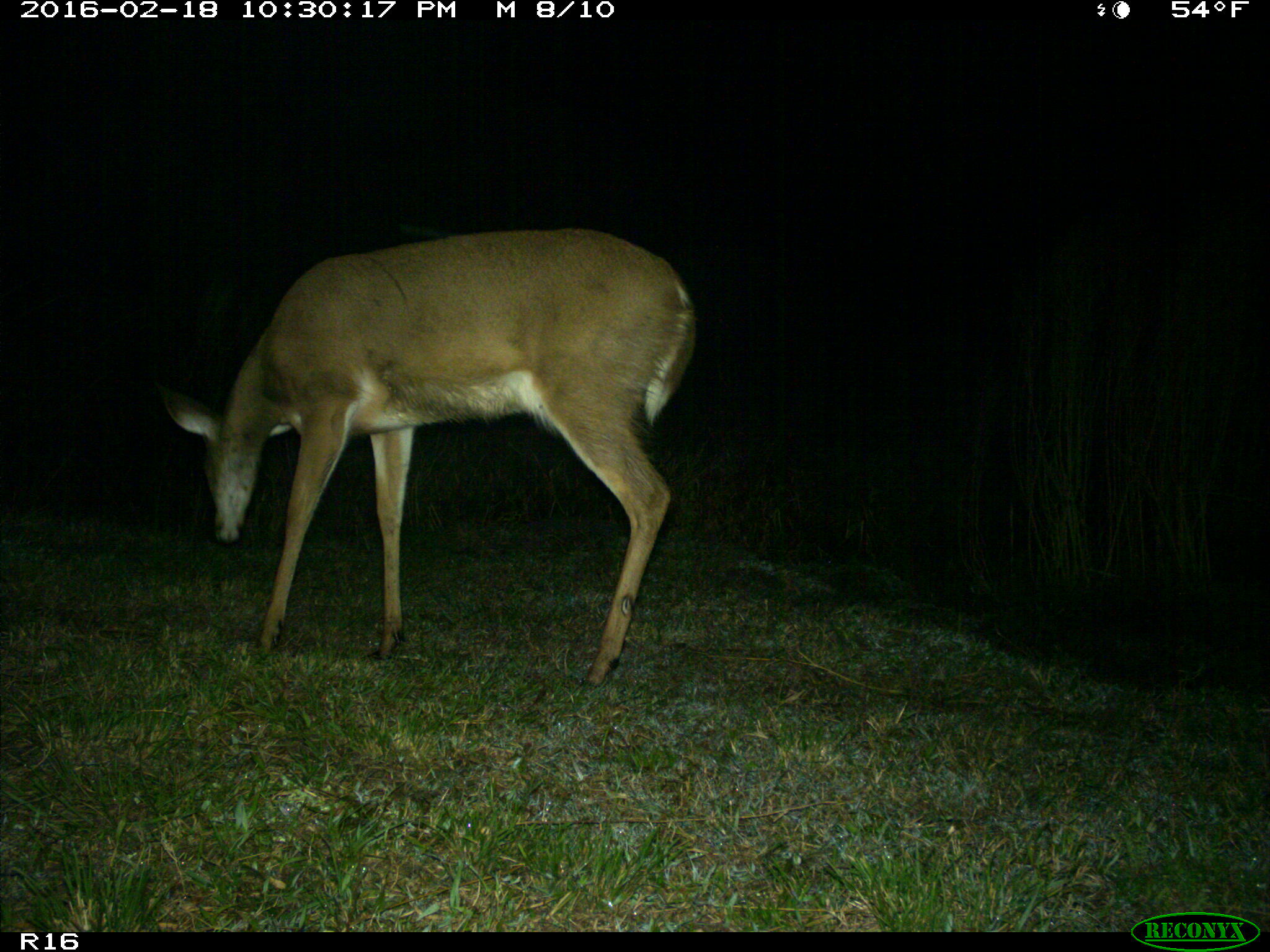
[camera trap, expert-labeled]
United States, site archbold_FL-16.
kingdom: Animalia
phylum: Chordata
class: Mammalia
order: Artiodactyla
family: Cervidae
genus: Odocoileus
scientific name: Odocoileus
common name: deer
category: unidentified deer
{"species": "unidentified deer (deer) (Odocoileus)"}